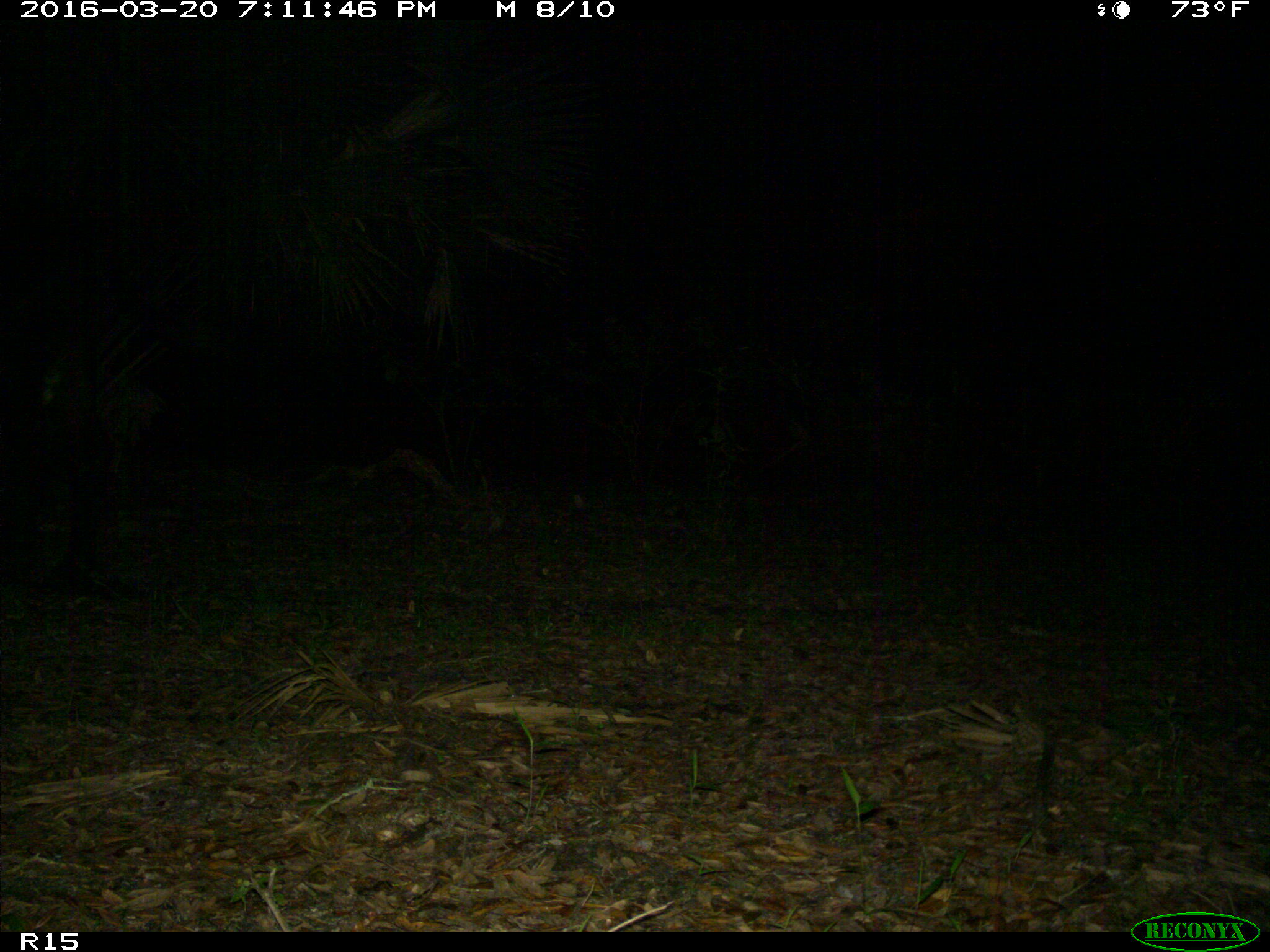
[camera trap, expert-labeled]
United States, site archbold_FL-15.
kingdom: Animalia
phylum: Chordata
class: Mammalia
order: Artiodactyla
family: Bovidae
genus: Bos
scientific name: Bos taurus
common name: domestic cow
Bos taurus (domestic cow).